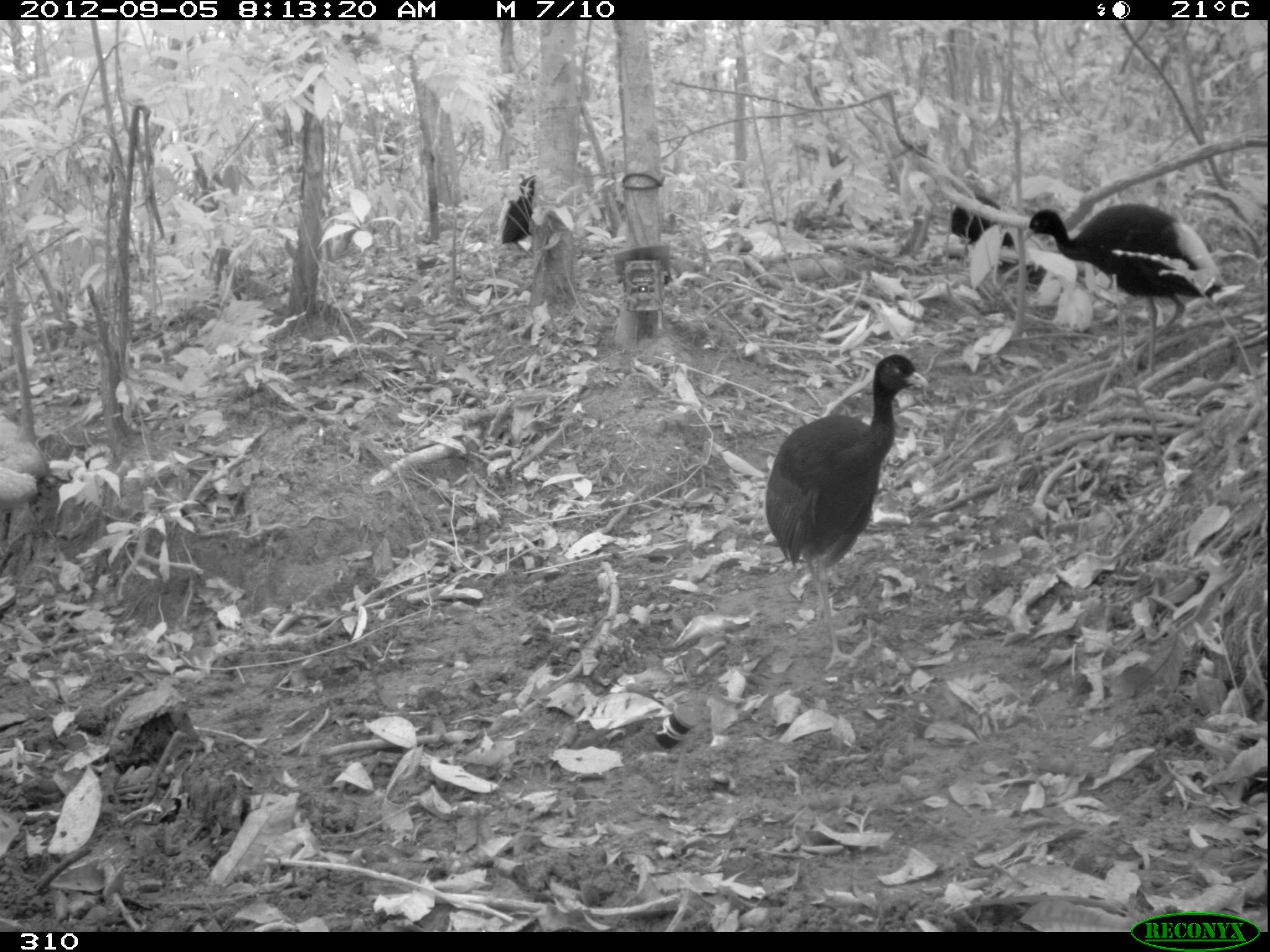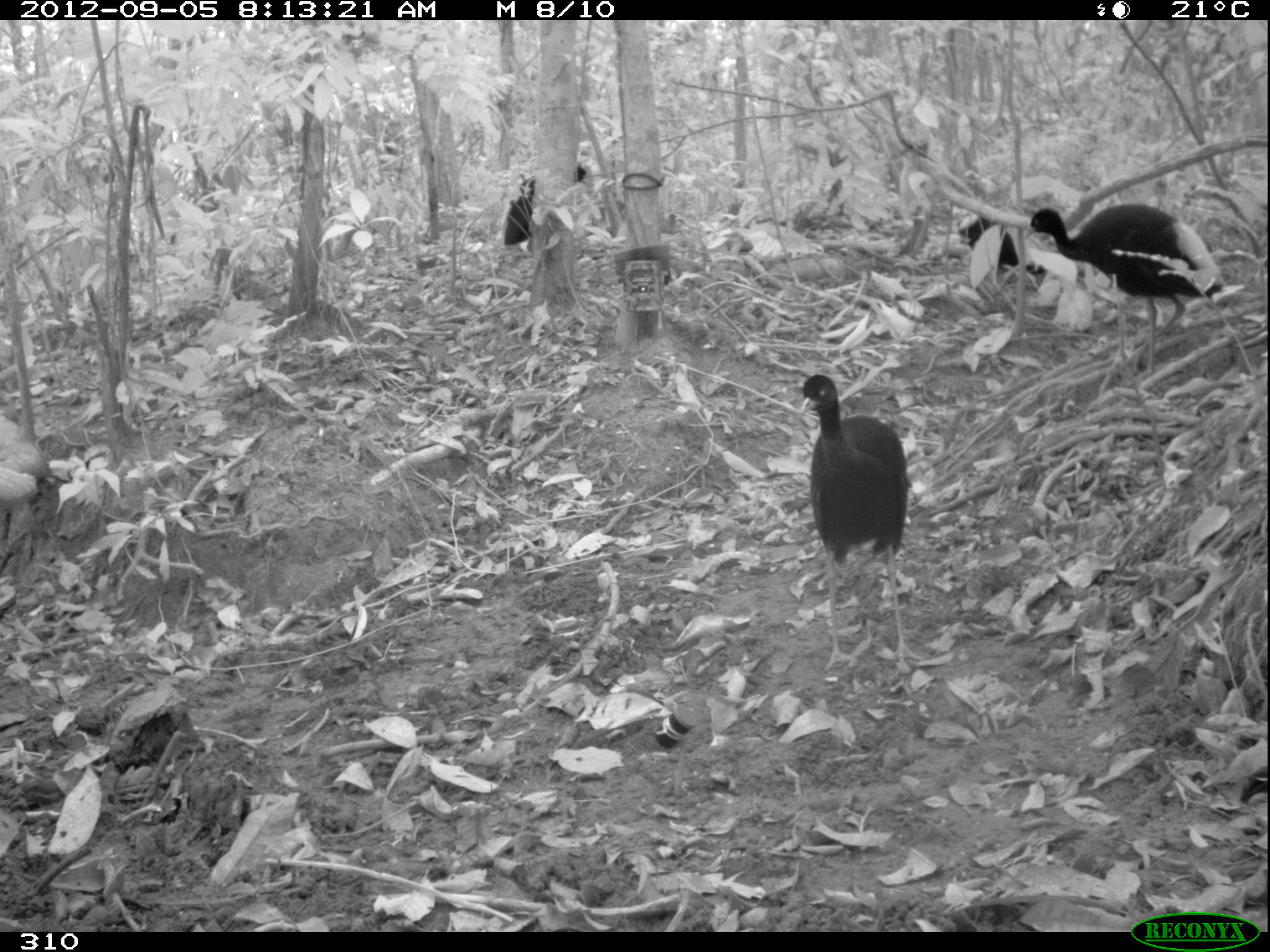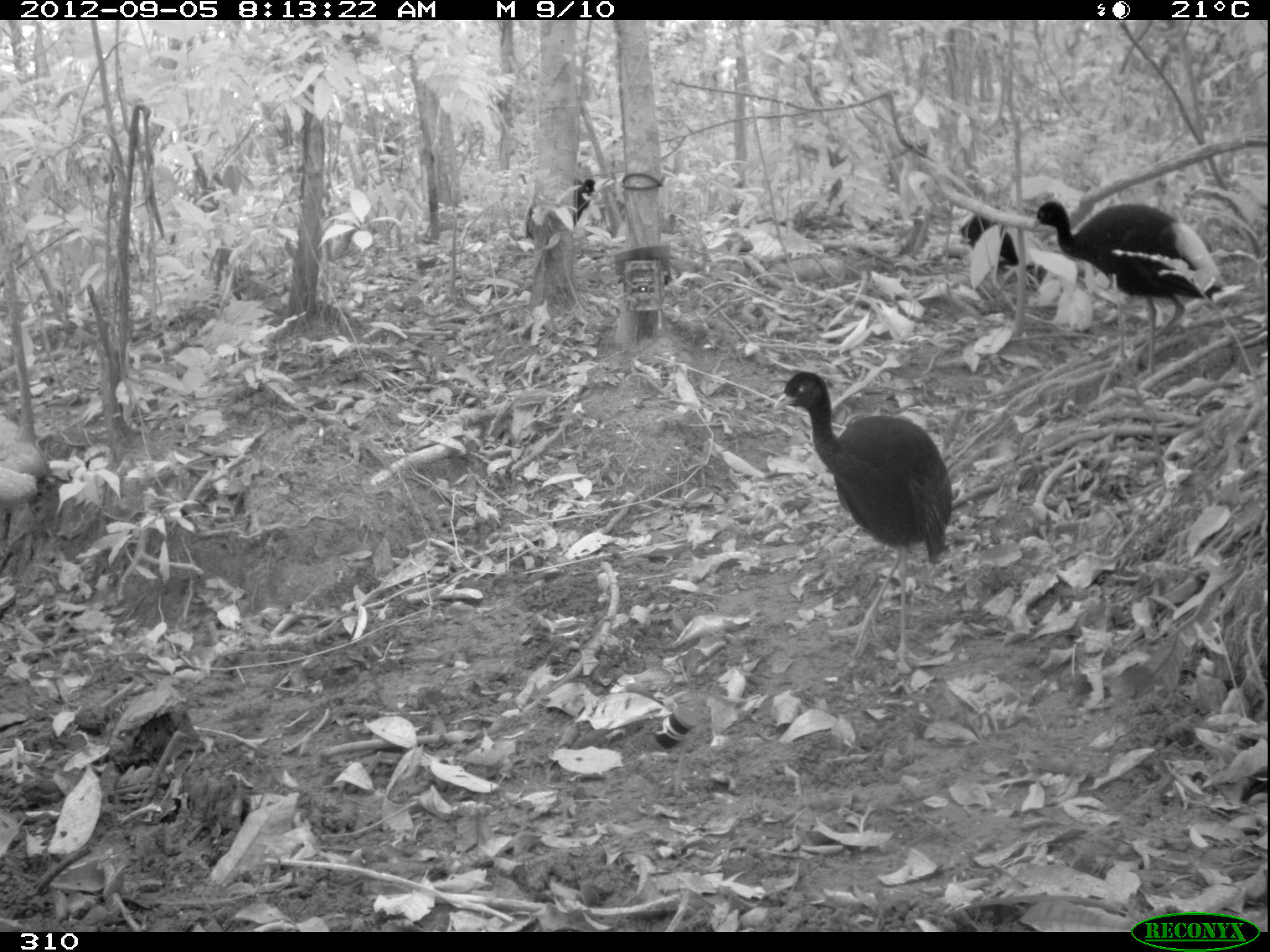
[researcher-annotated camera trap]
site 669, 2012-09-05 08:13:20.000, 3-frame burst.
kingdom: Animalia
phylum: Chordata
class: Aves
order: Gruiformes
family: Psophiidae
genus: Psophia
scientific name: Psophia leucoptera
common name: pale-winged trumpeter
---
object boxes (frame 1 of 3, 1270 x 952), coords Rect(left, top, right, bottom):
psophia leucoptera: Rect(764, 353, 927, 667); Rect(1023, 202, 1225, 375); Rect(951, 194, 1016, 272); Rect(498, 175, 534, 243)